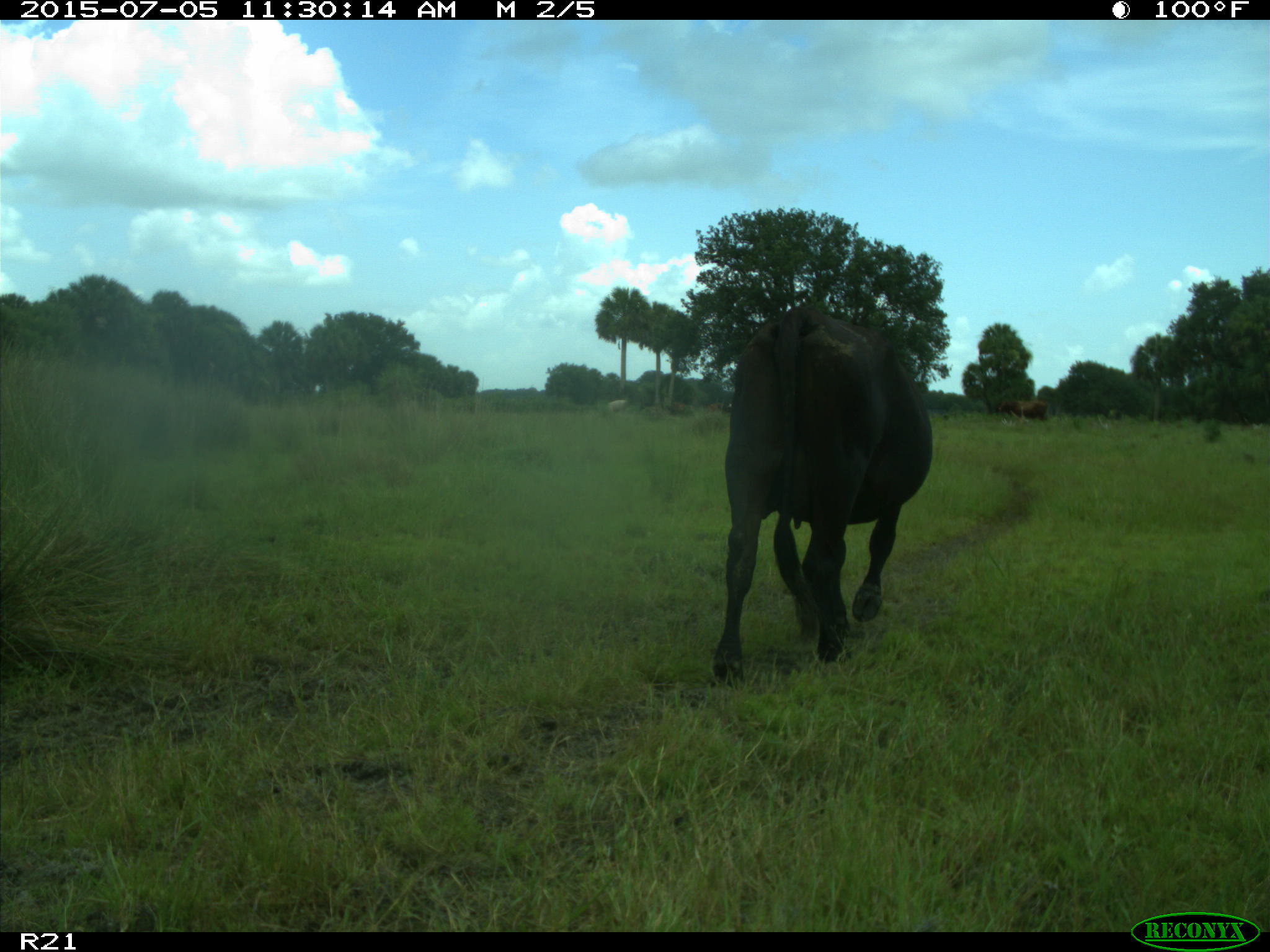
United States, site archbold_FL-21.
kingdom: Animalia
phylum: Chordata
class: Mammalia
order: Artiodactyla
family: Bovidae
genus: Bos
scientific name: Bos taurus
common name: domestic cow